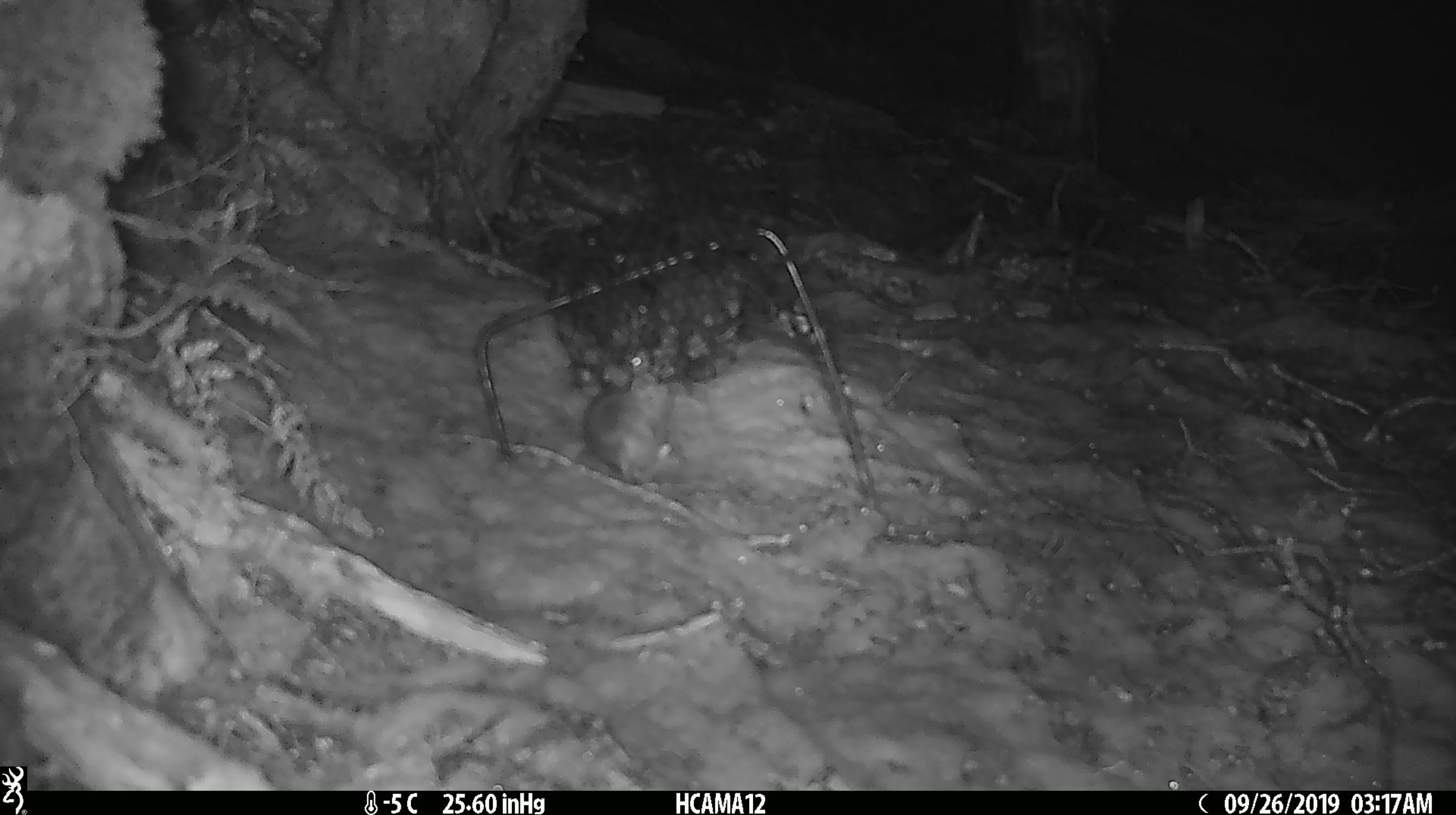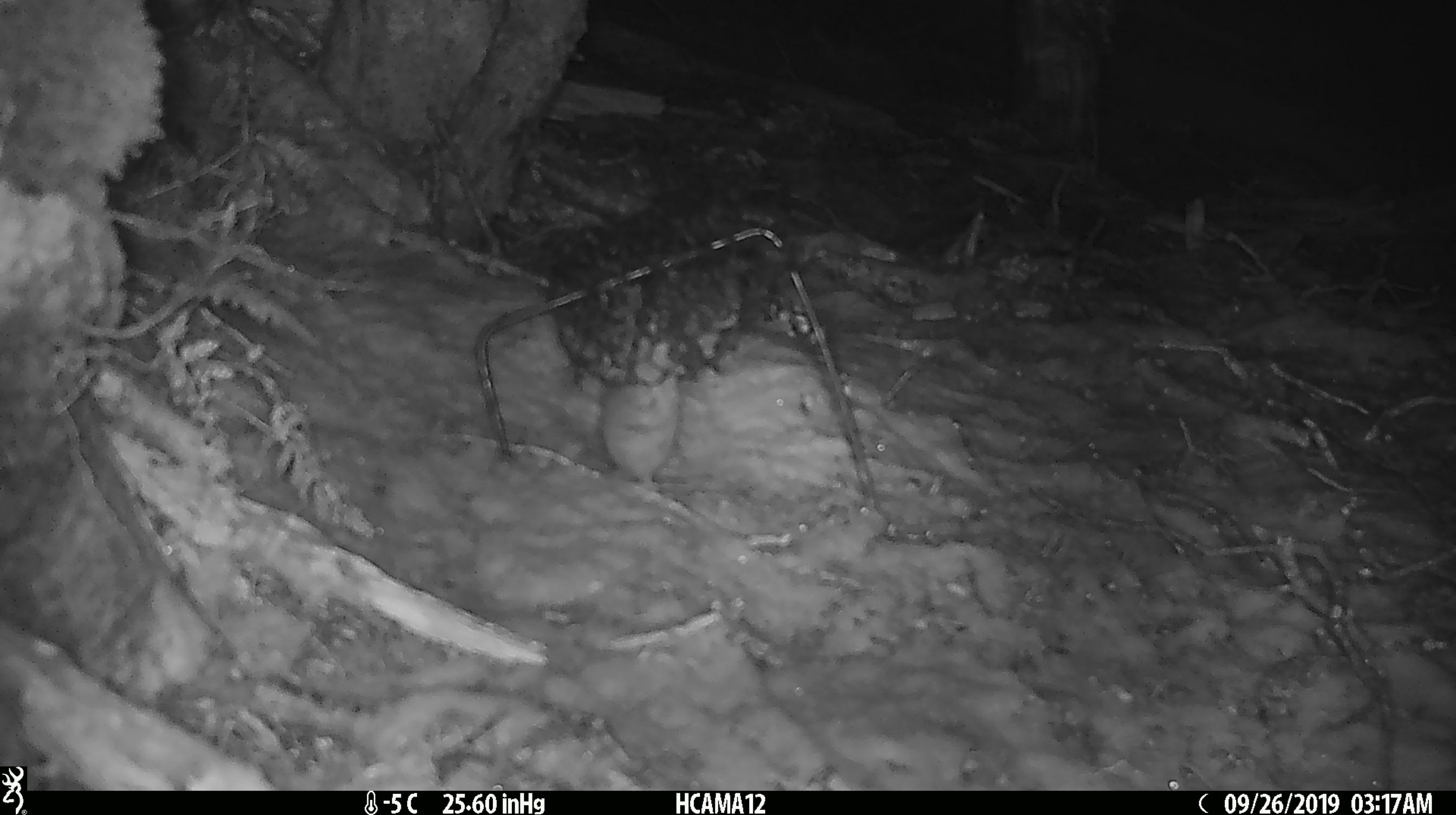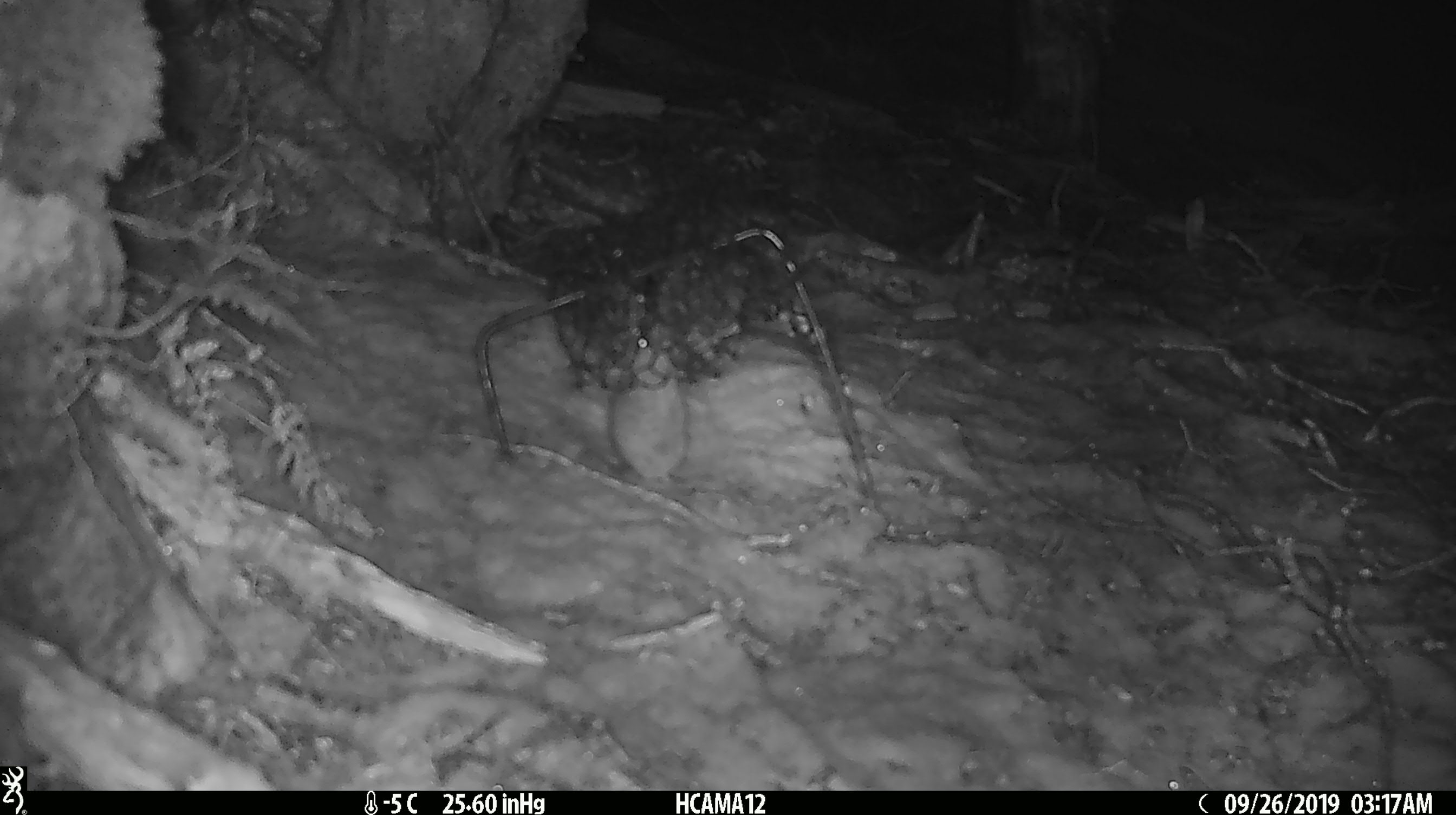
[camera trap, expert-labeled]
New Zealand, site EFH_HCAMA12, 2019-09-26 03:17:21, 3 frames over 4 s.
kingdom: Animalia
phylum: Chordata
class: Mammalia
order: Rodentia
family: Muridae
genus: Mus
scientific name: Mus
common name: mouse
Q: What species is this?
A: Mouse (Mus).